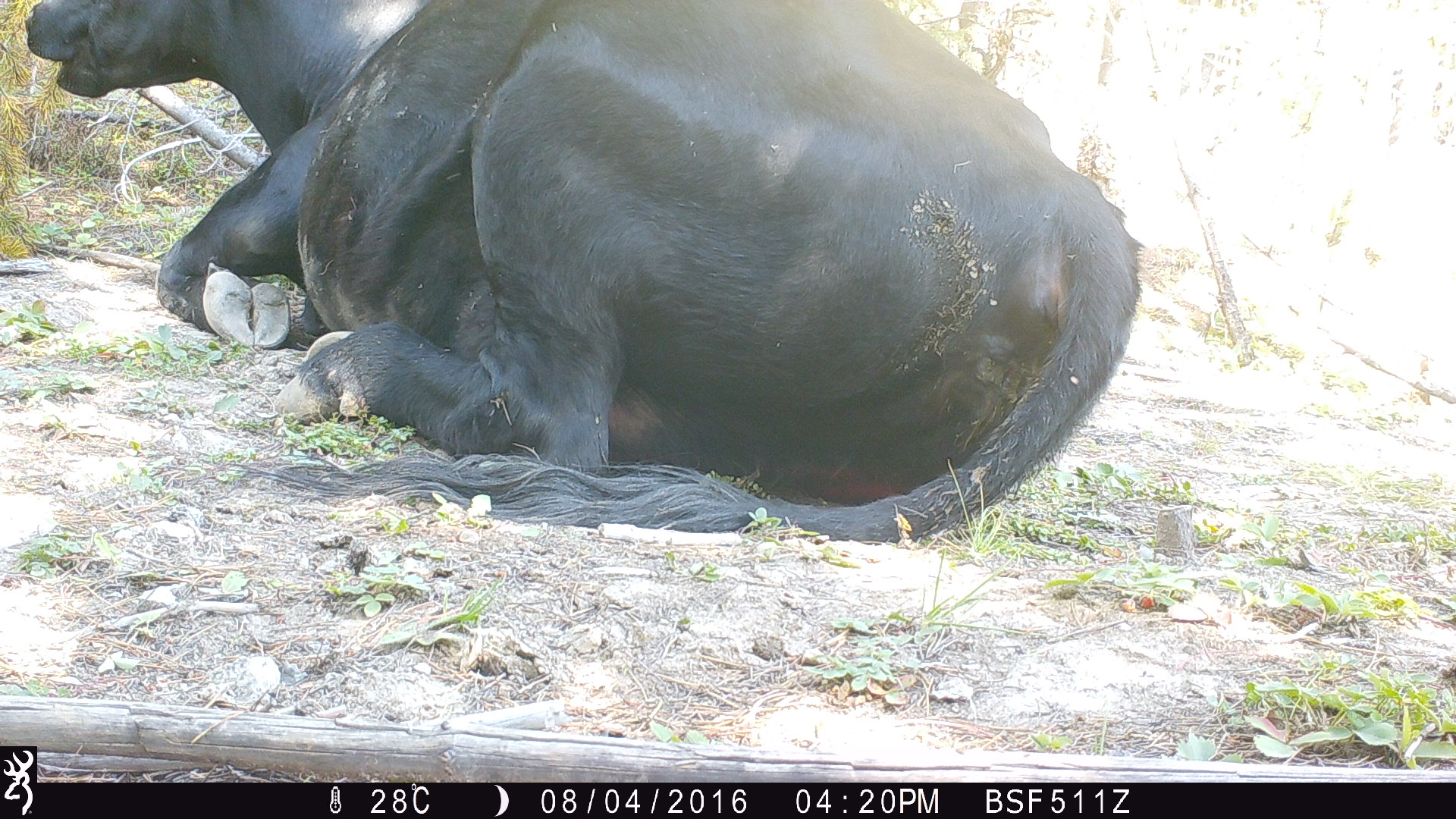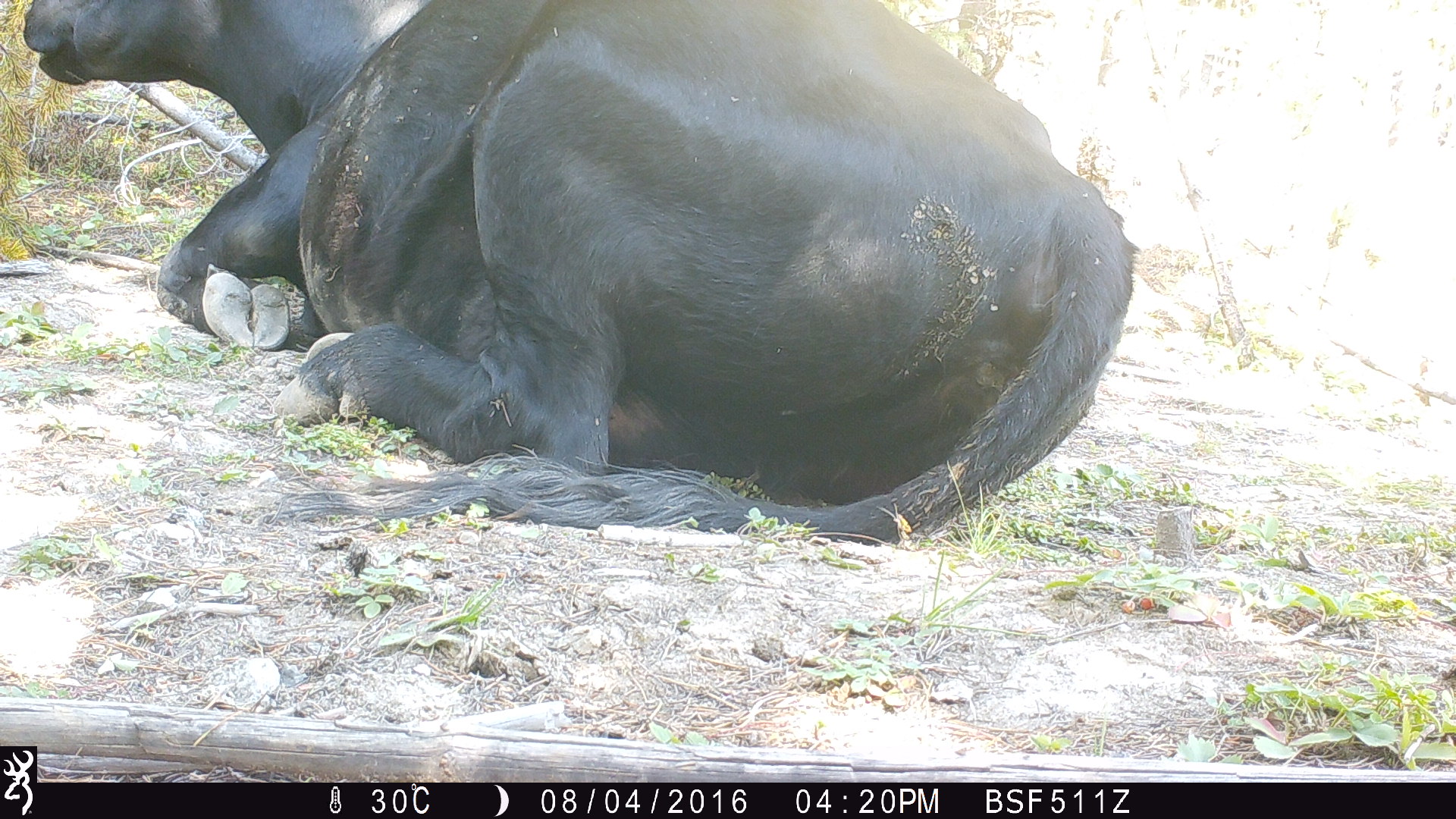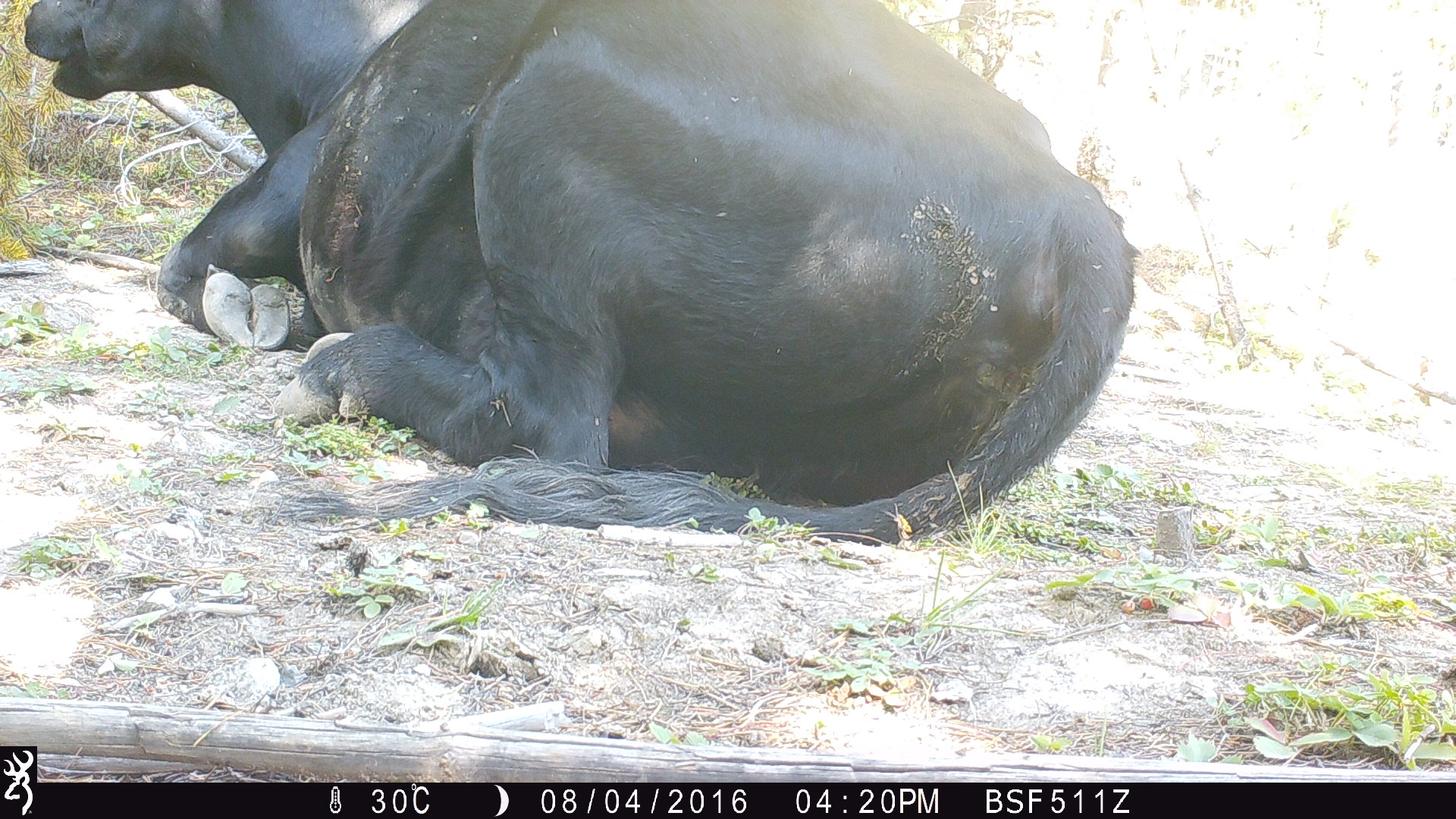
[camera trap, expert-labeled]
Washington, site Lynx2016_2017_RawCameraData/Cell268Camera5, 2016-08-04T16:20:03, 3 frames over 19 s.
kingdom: Animalia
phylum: Chordata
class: Mammalia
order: Artiodactyla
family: Bovidae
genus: Bos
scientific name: Bos taurus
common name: domestic cattle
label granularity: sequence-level